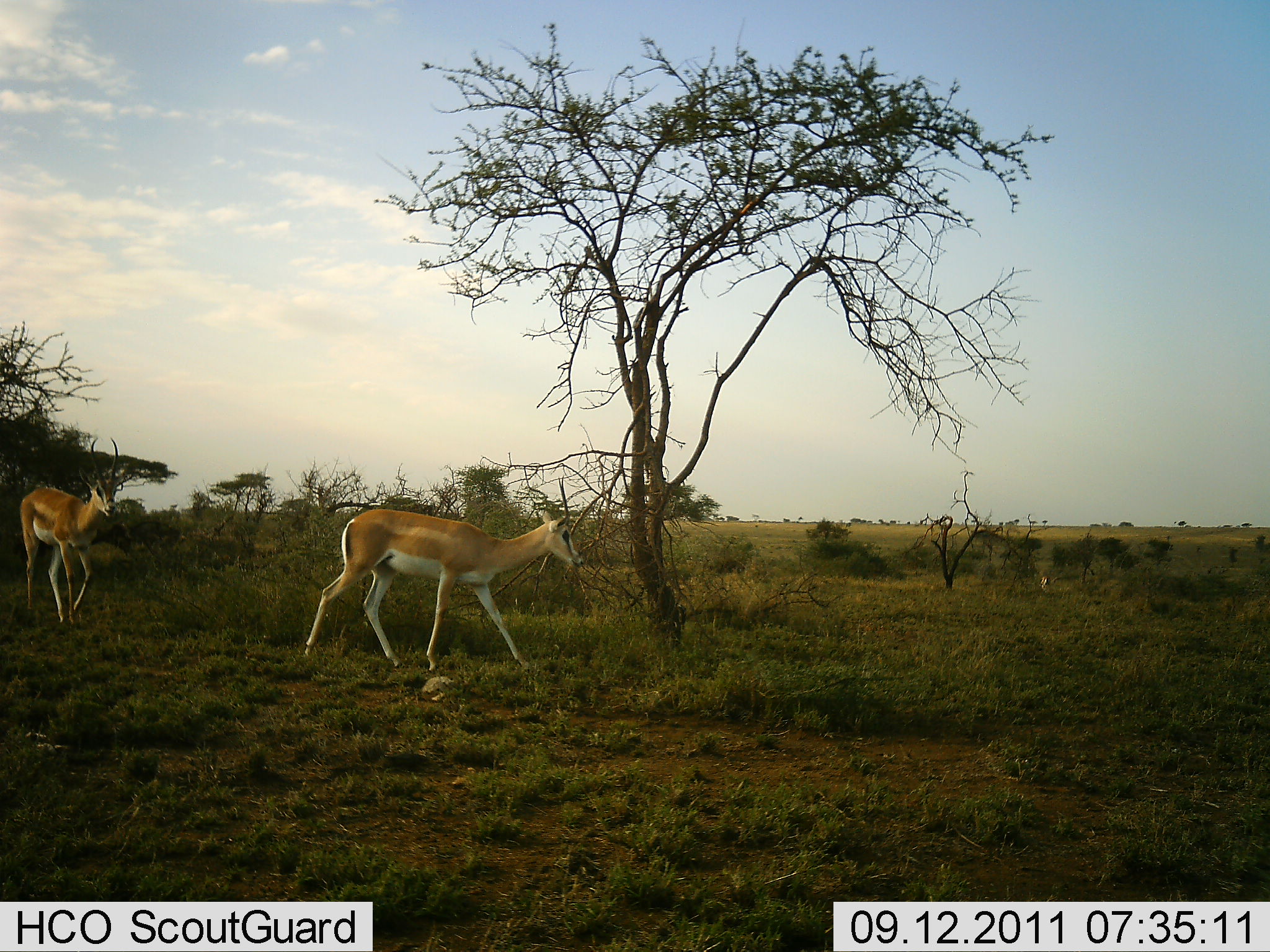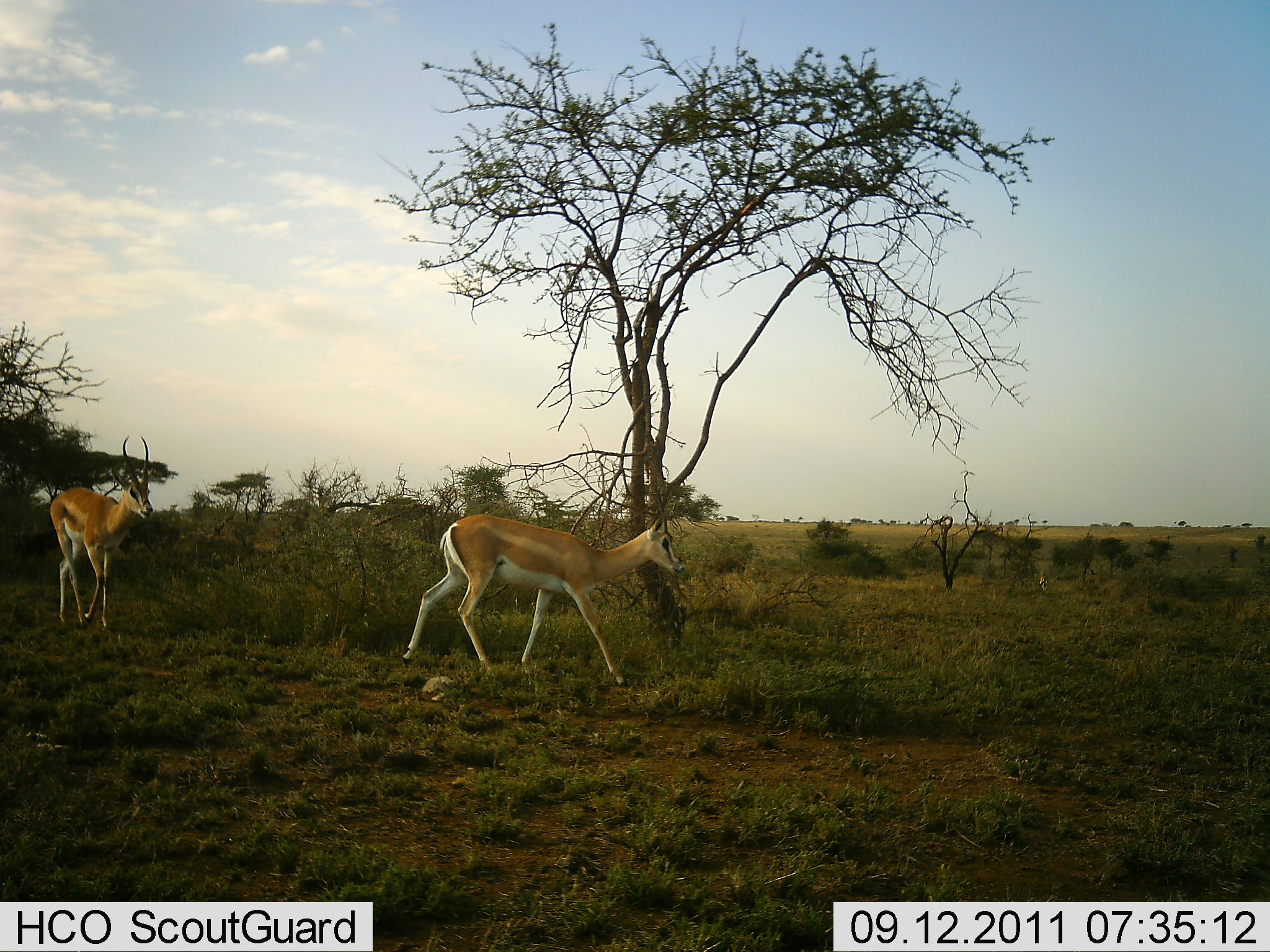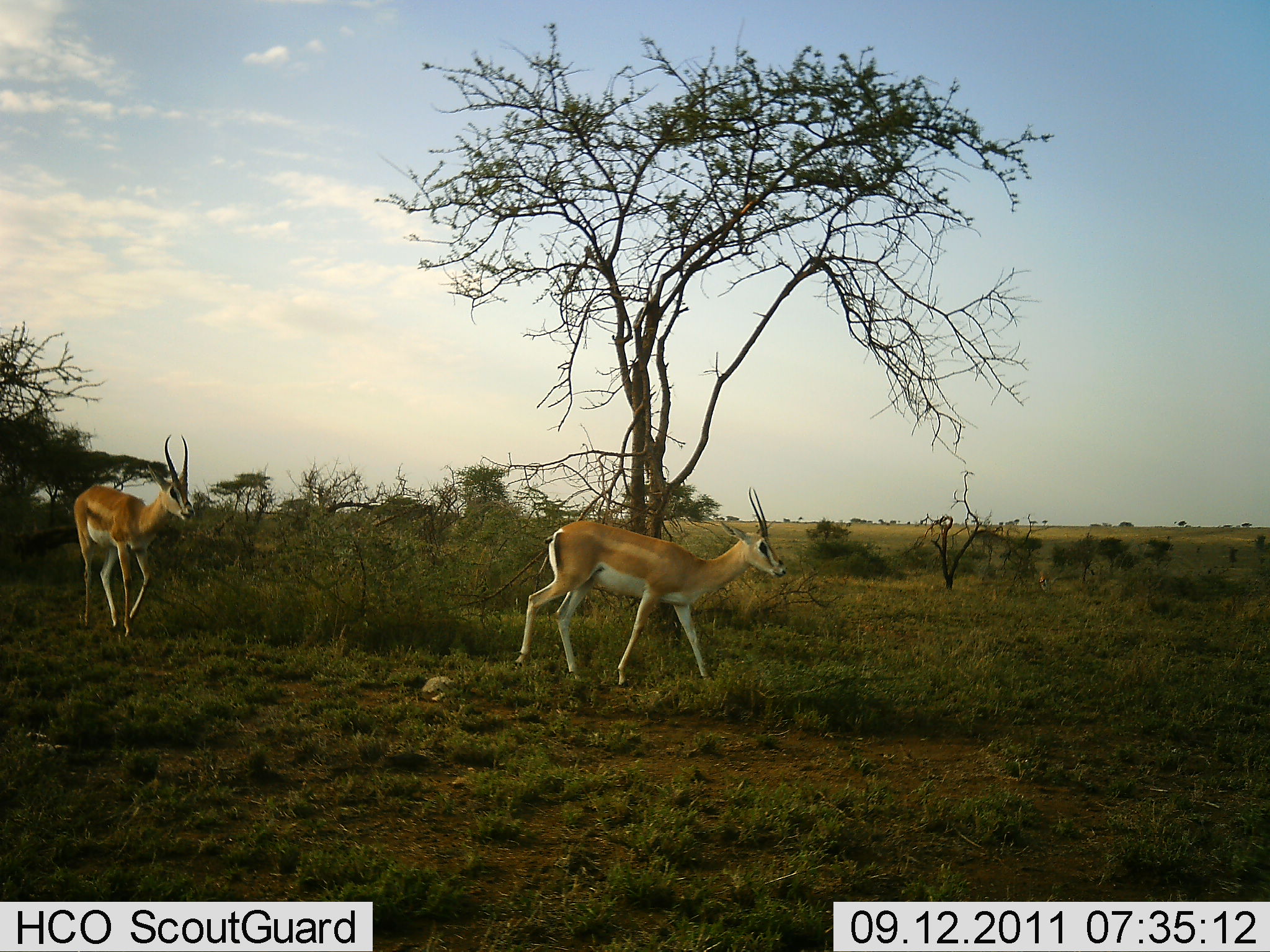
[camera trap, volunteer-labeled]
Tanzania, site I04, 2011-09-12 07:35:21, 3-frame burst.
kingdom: Animalia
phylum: Chordata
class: Mammalia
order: Artiodactyla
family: Bovidae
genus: Nanger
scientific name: Nanger granti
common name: grant's gazelle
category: gazellegrants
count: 2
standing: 8%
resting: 0%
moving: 100%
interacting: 0%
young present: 0%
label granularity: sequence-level